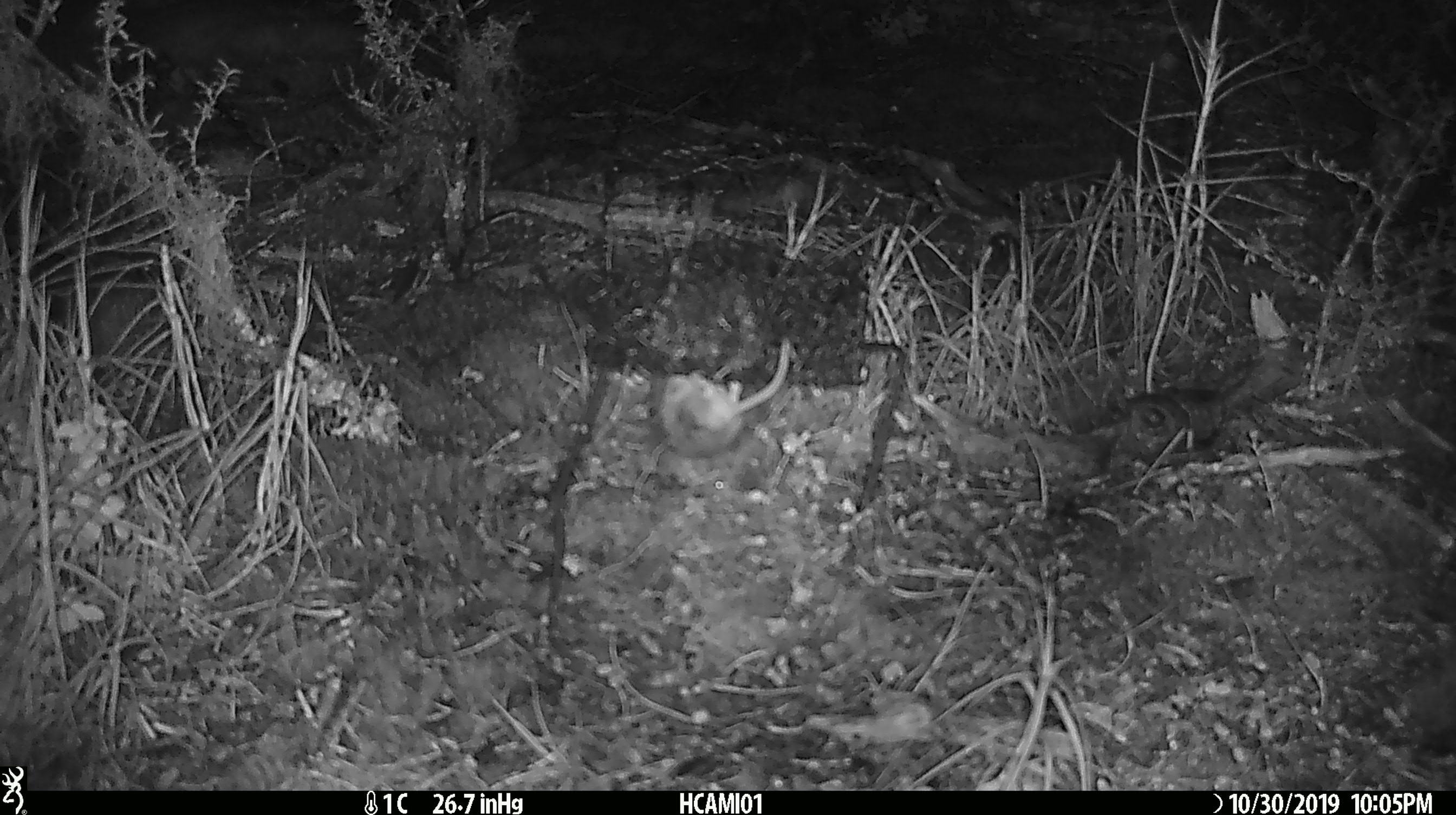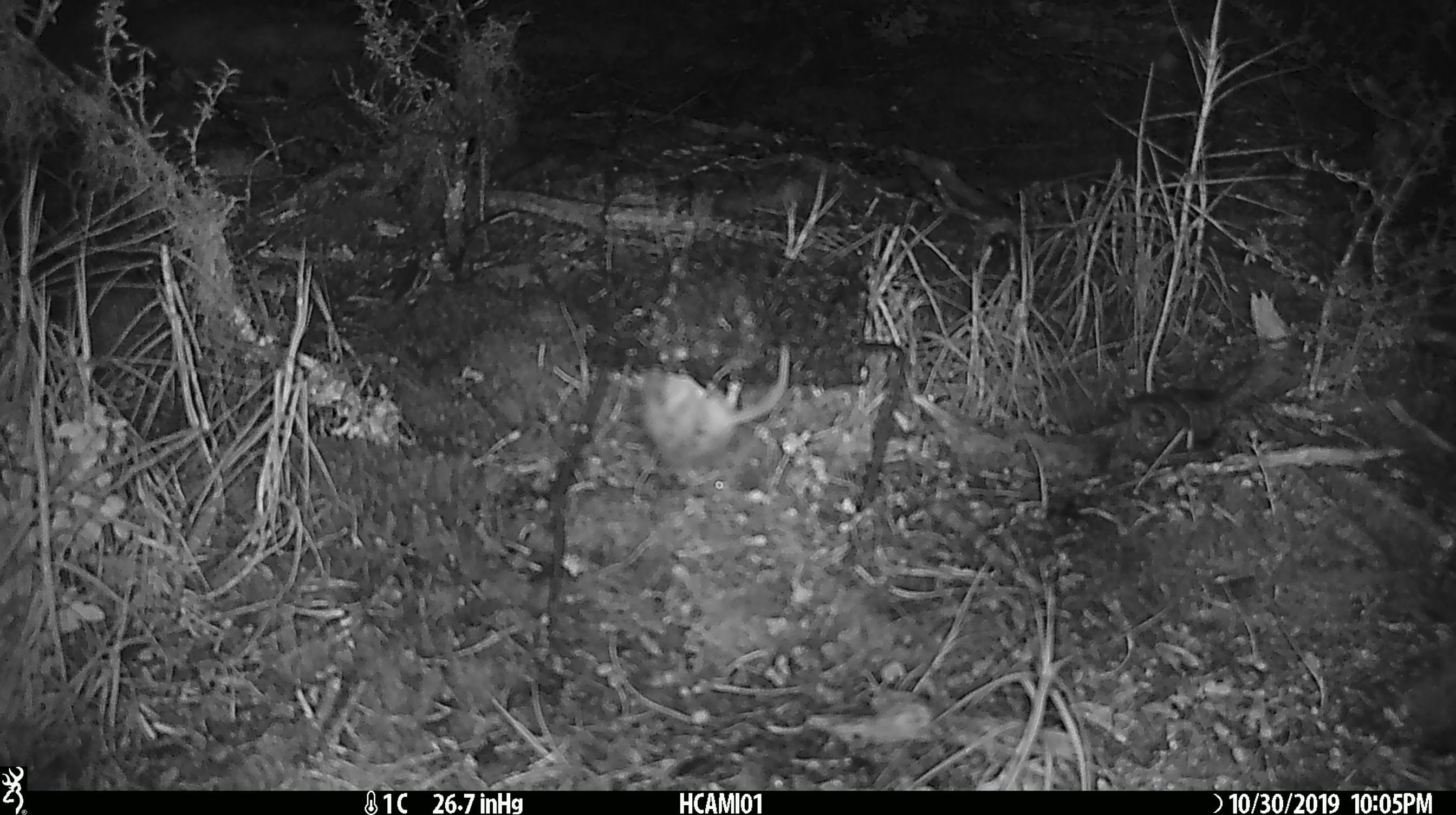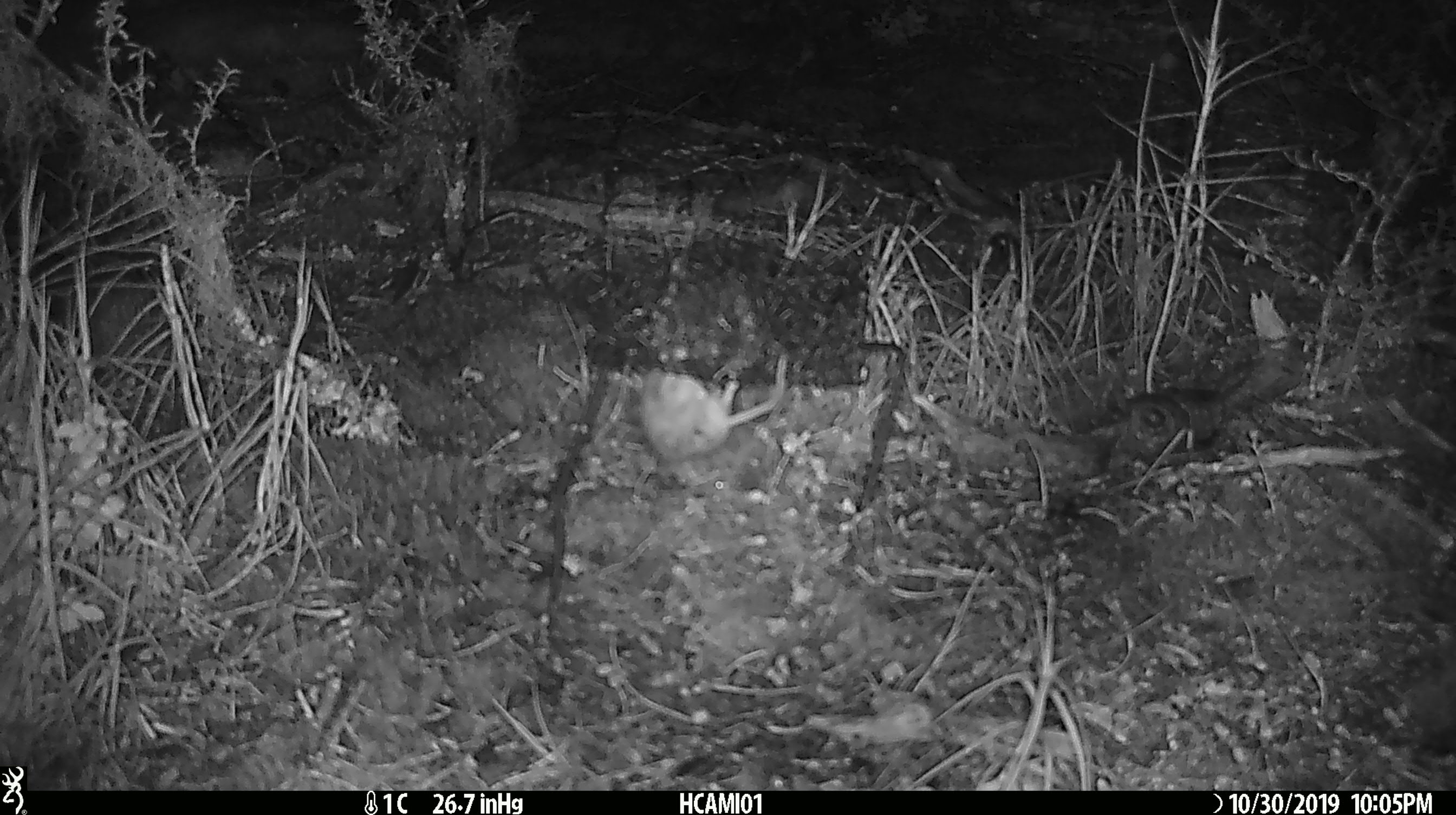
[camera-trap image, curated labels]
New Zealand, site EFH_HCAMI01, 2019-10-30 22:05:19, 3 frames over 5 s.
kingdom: Animalia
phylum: Chordata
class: Mammalia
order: Rodentia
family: Muridae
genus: Mus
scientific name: Mus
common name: mouse